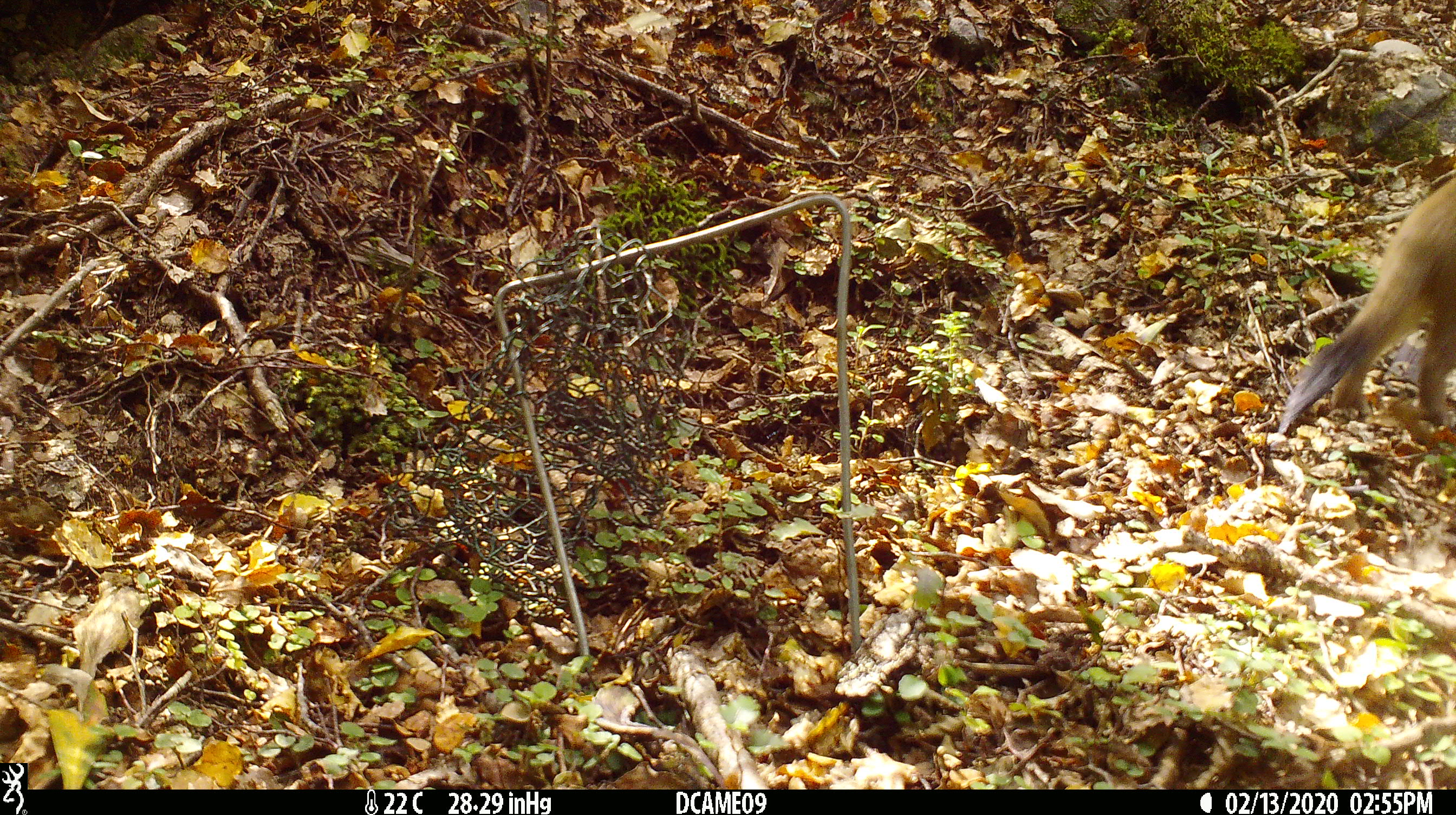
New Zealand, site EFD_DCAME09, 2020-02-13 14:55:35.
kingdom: Animalia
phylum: Chordata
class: Mammalia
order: Carnivora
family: Mustelidae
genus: Mustela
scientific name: Mustela erminea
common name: stoat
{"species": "stoat (Mustela erminea)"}